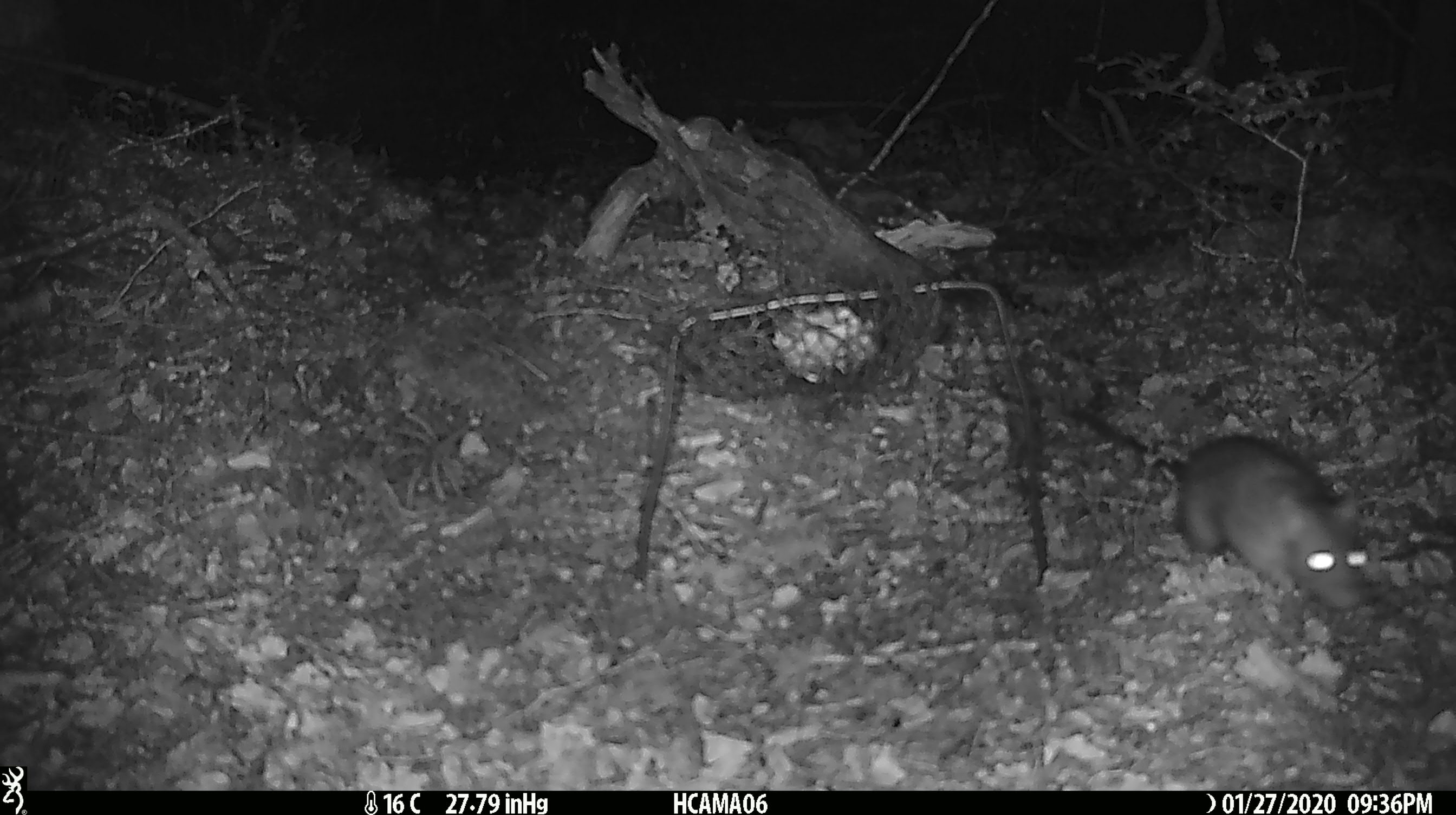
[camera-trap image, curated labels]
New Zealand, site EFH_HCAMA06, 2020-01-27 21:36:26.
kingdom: Animalia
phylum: Chordata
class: Mammalia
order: Rodentia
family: Muridae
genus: Rattus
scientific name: Rattus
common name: rat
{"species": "rat (Rattus)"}